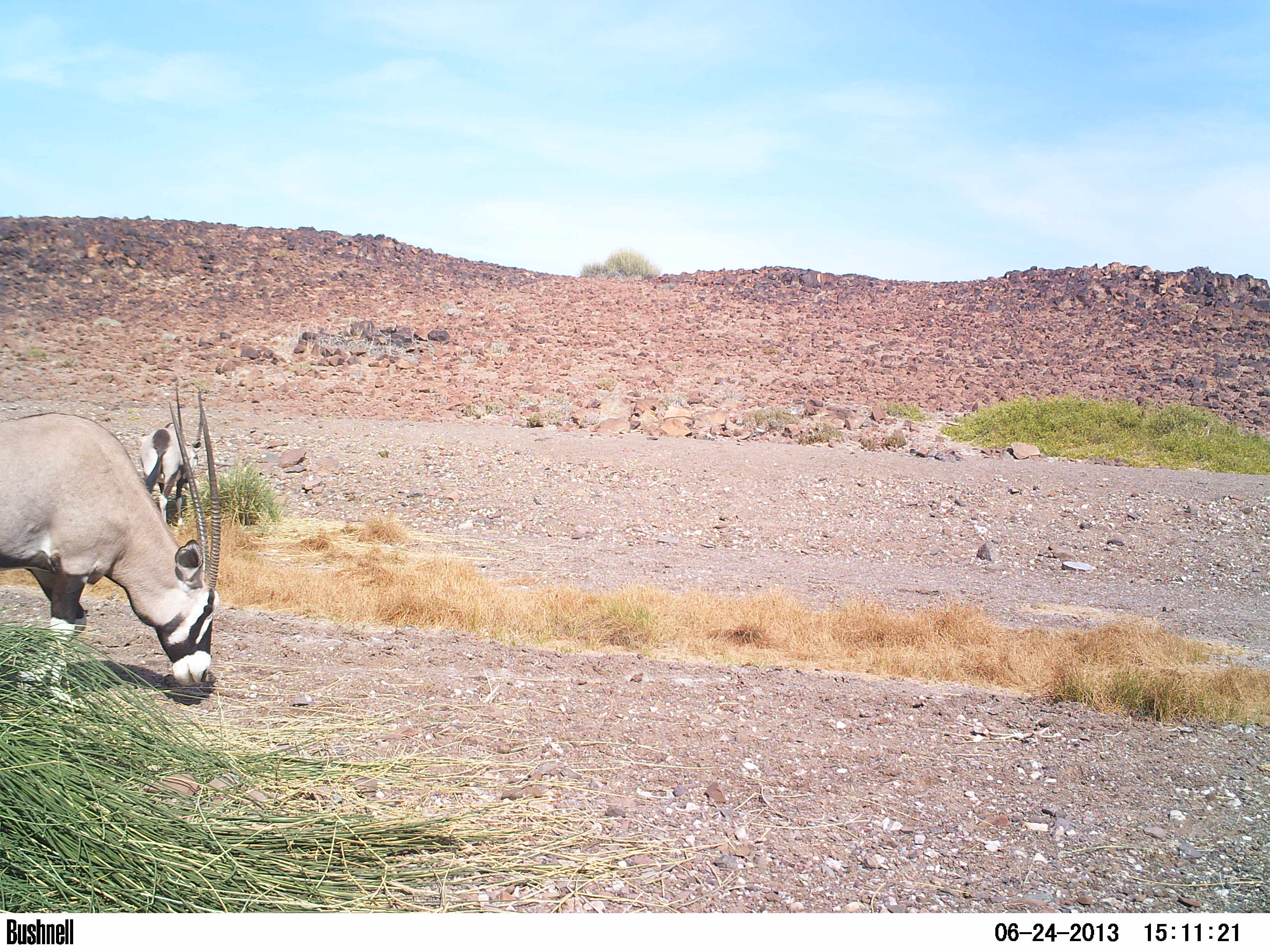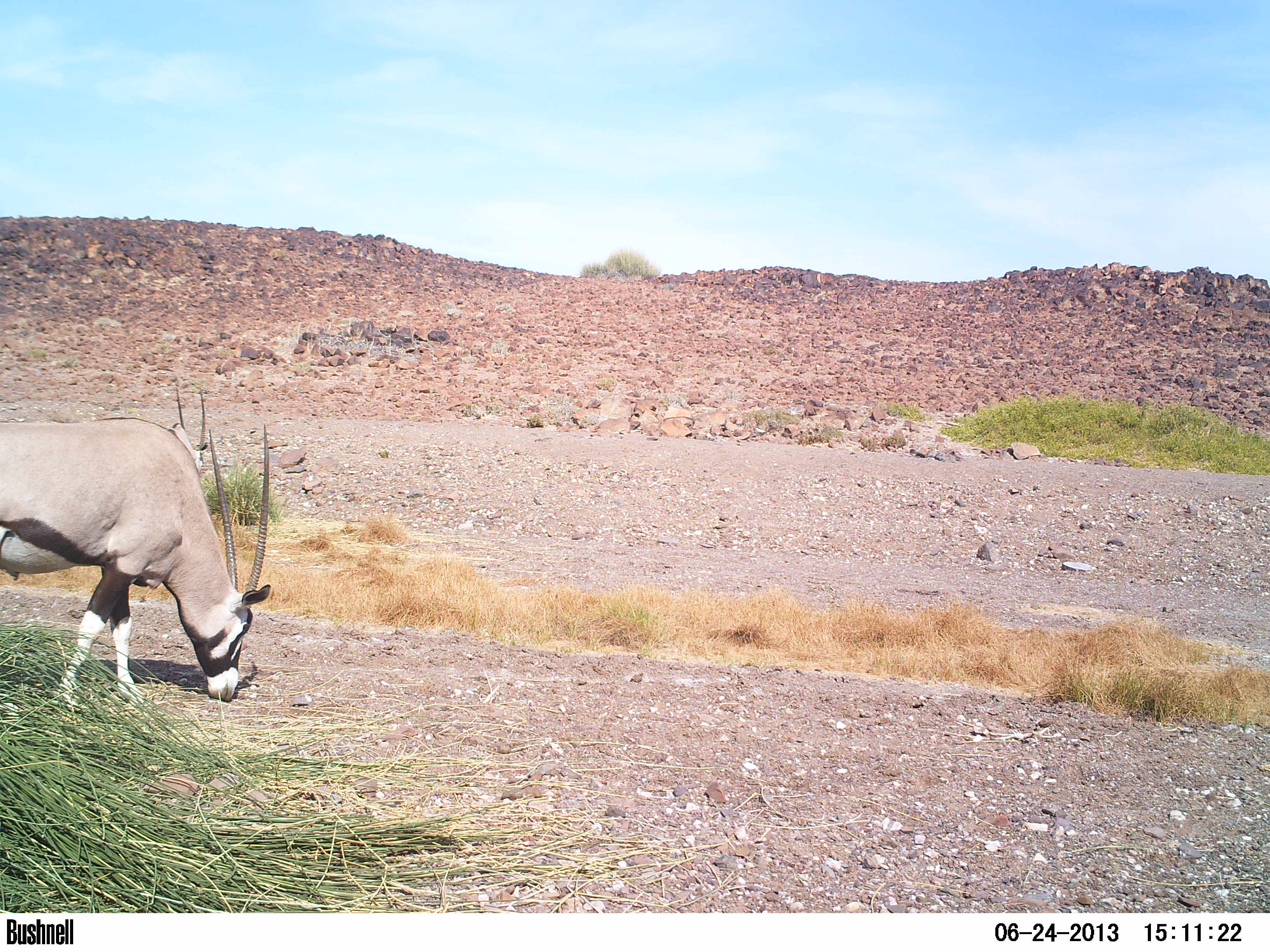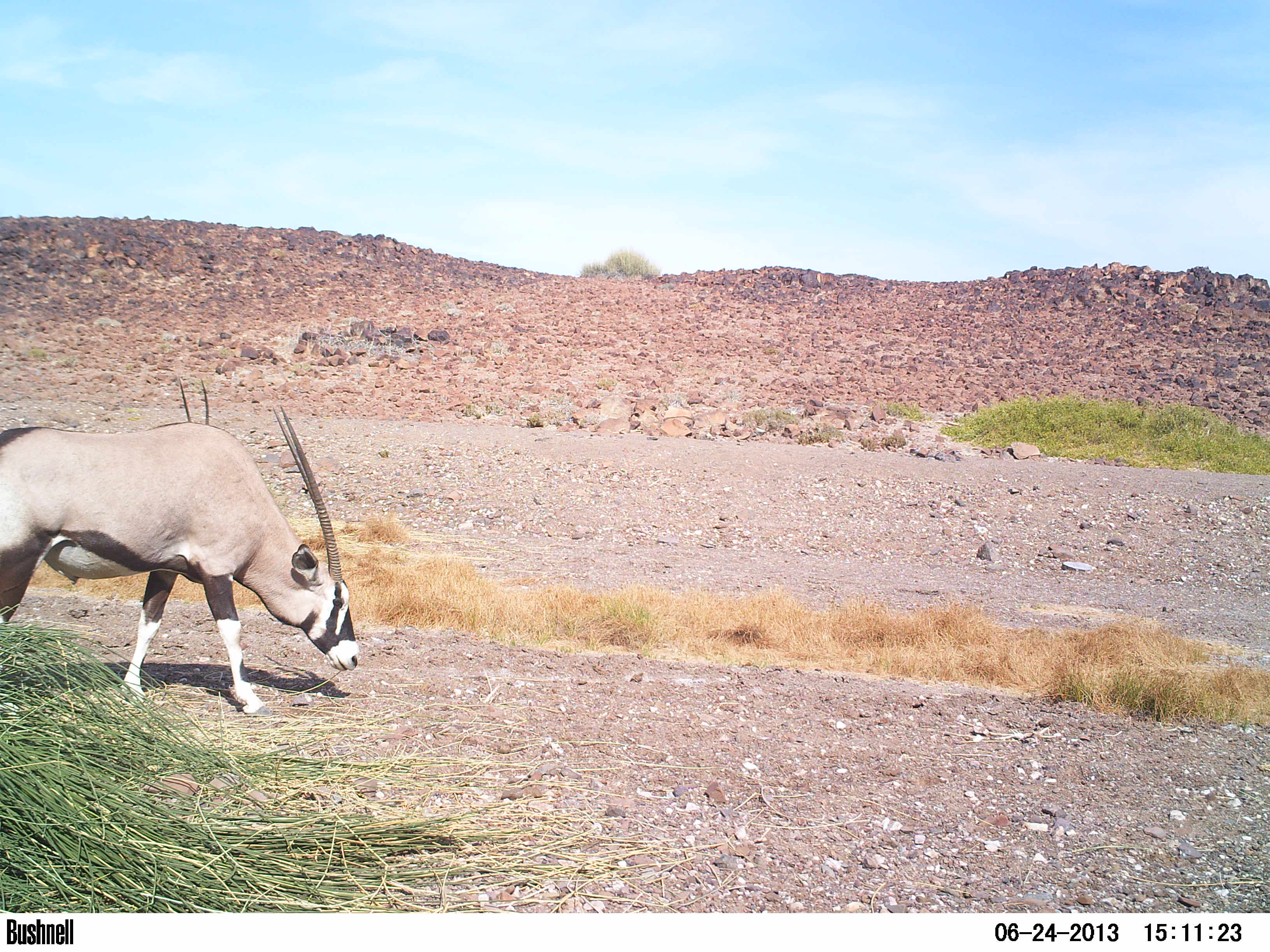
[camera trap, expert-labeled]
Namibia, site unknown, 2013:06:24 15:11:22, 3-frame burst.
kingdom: Animalia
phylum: Chordata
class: Mammalia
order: Artiodactyla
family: Bovidae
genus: Oryx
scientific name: Oryx gazella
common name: gemsbok